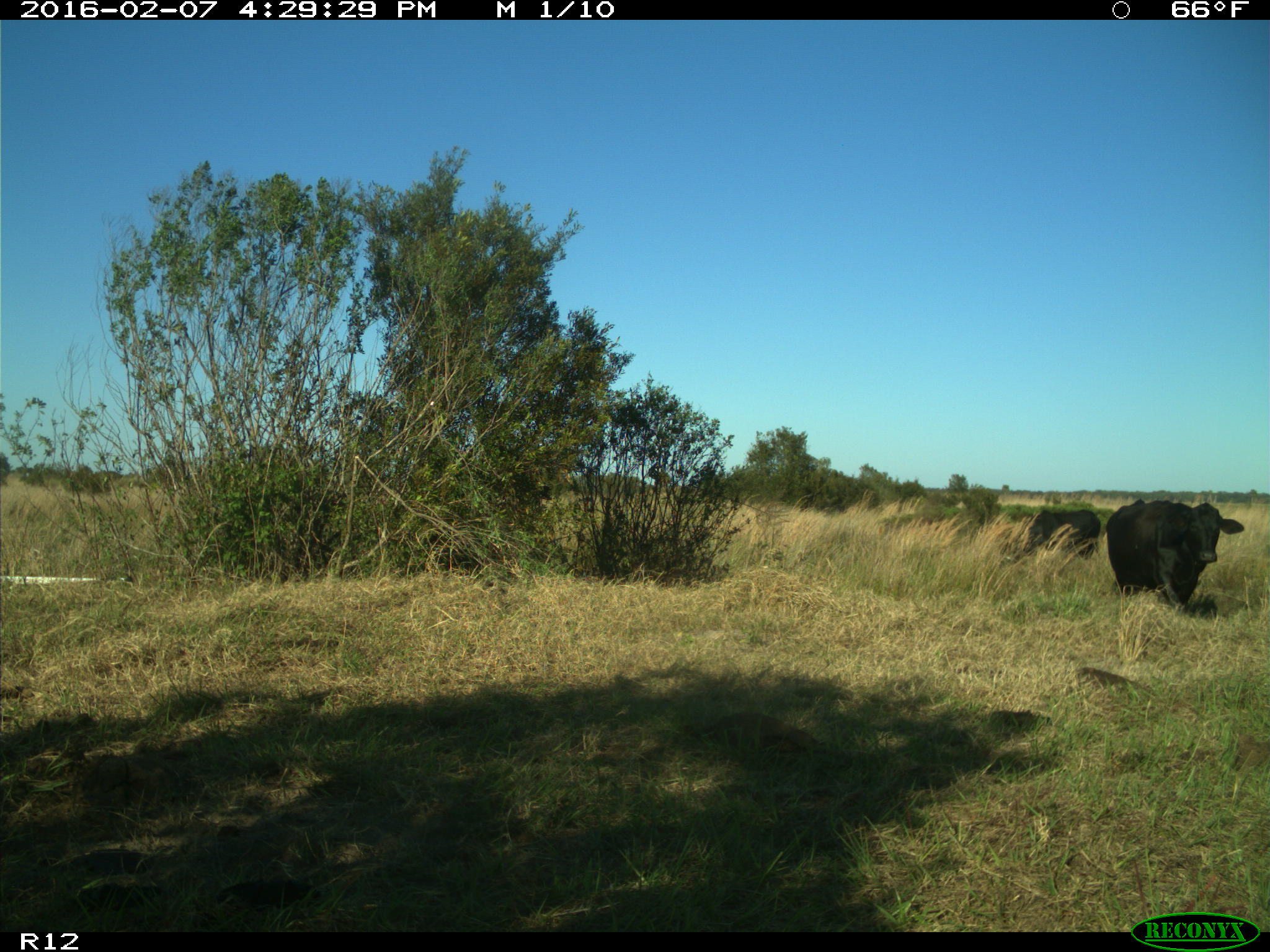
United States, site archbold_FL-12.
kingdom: Animalia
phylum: Chordata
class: Mammalia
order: Artiodactyla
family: Bovidae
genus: Bos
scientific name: Bos taurus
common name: domestic cow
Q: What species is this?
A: Bos taurus (domestic cow).